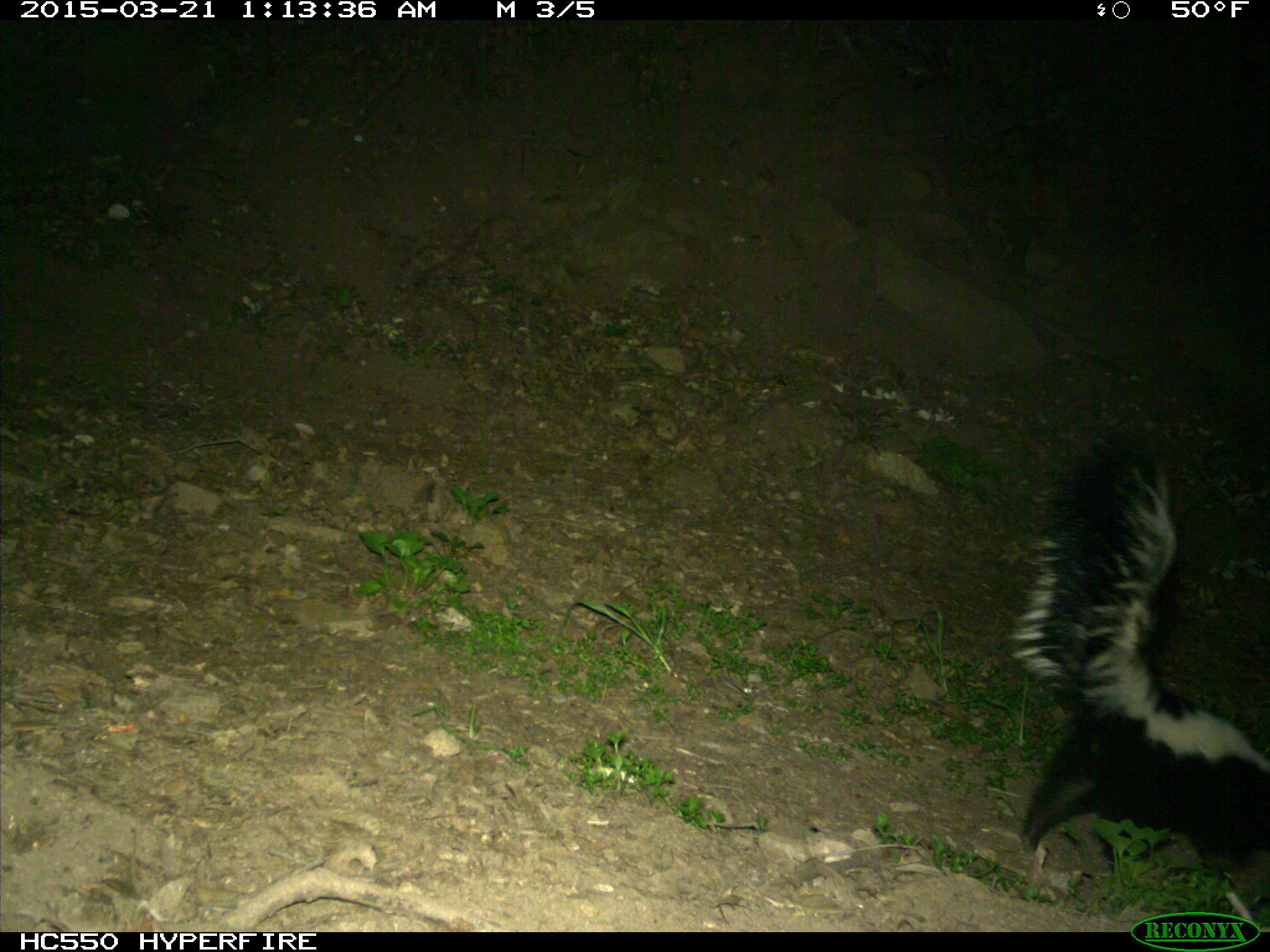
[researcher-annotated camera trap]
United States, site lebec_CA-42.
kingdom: Animalia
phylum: Chordata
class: Mammalia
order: Carnivora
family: Mephitidae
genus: Mephitis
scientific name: Mephitis mephitis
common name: striped skunk